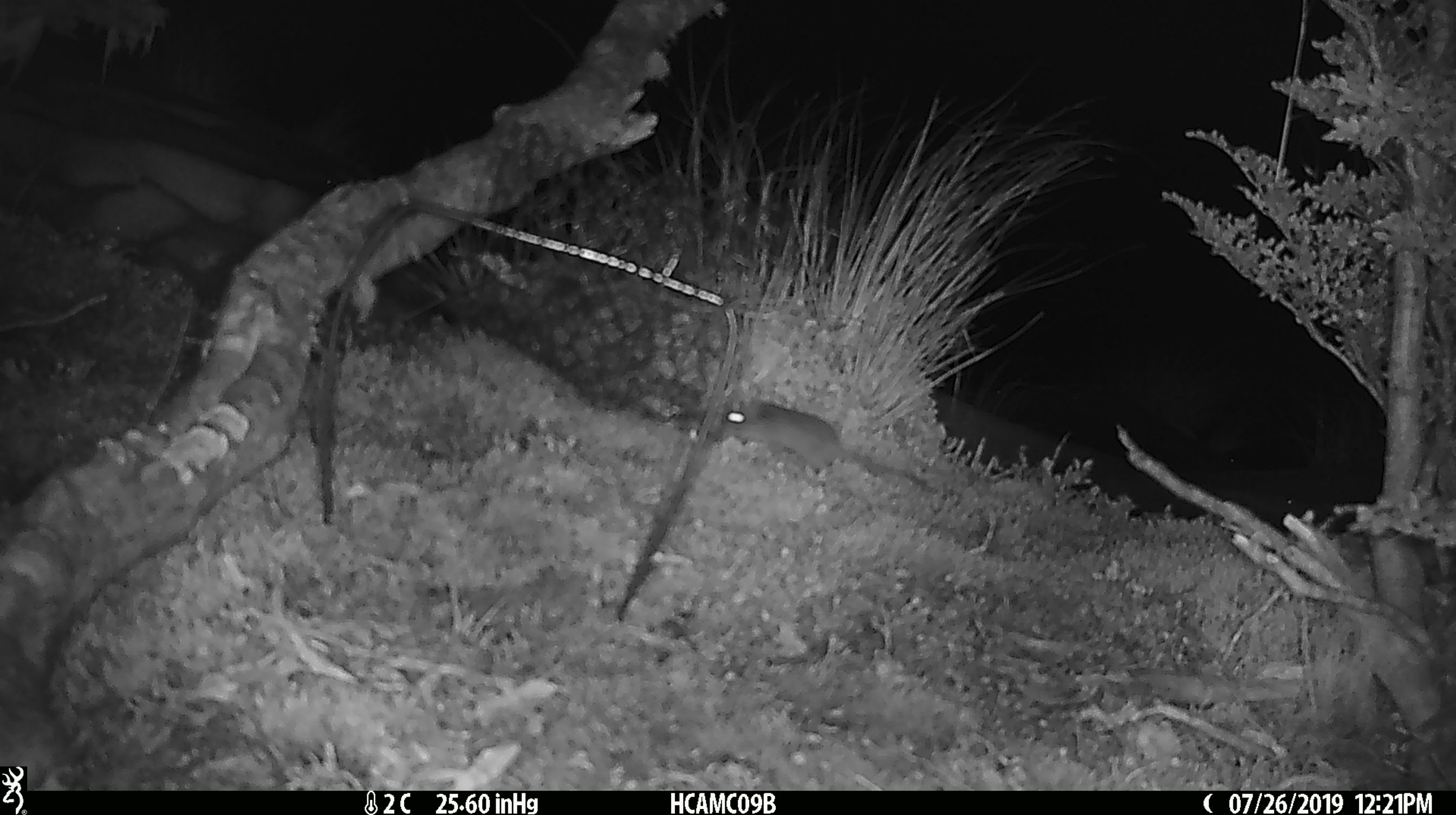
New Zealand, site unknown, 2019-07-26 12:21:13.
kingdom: Animalia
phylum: Chordata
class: Mammalia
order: Rodentia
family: Muridae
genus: Mus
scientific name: Mus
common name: mouse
Mouse (Mus).